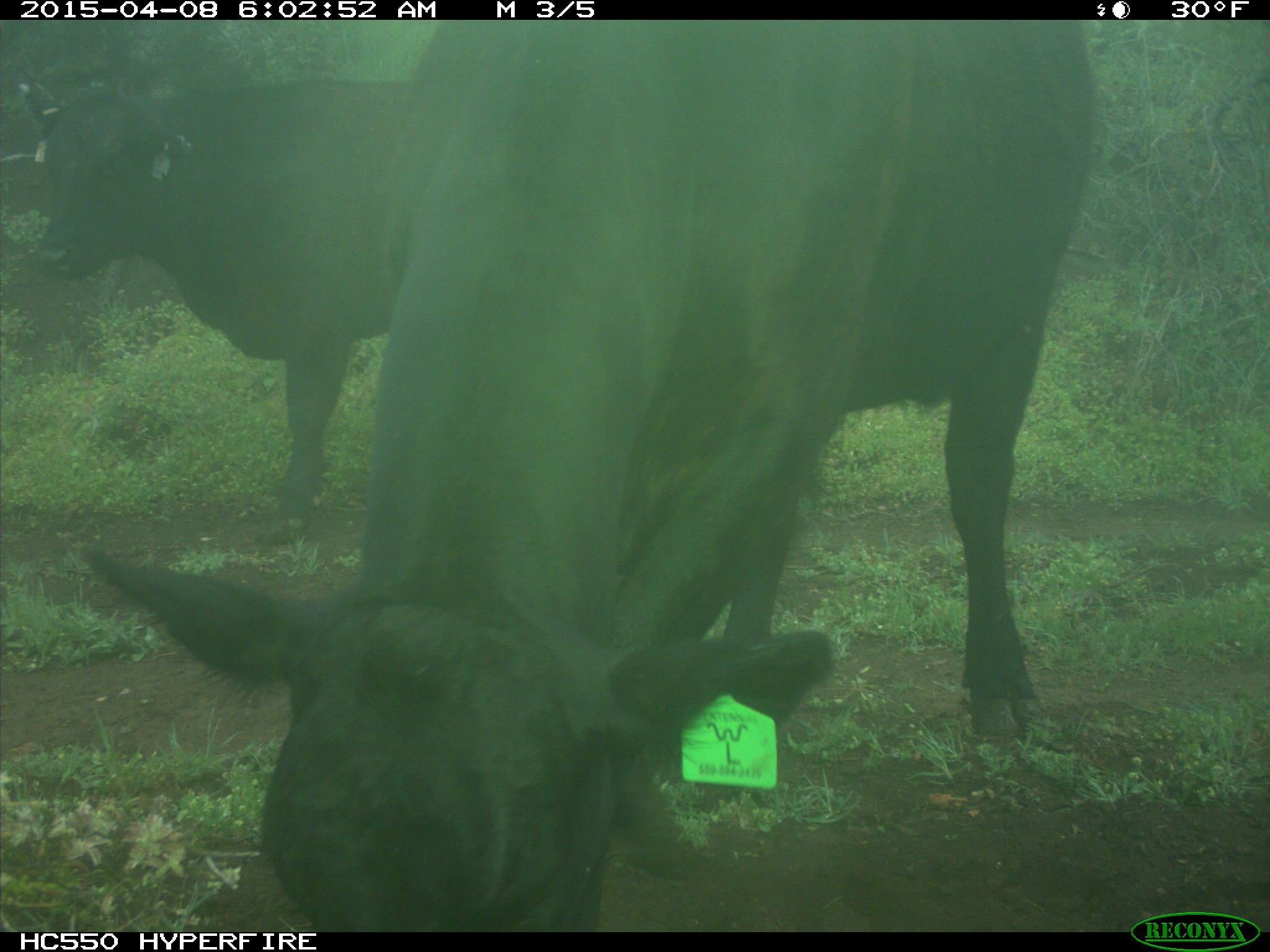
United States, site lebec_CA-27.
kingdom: Animalia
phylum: Chordata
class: Mammalia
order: Artiodactyla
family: Bovidae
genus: Bos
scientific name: Bos taurus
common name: domestic cow